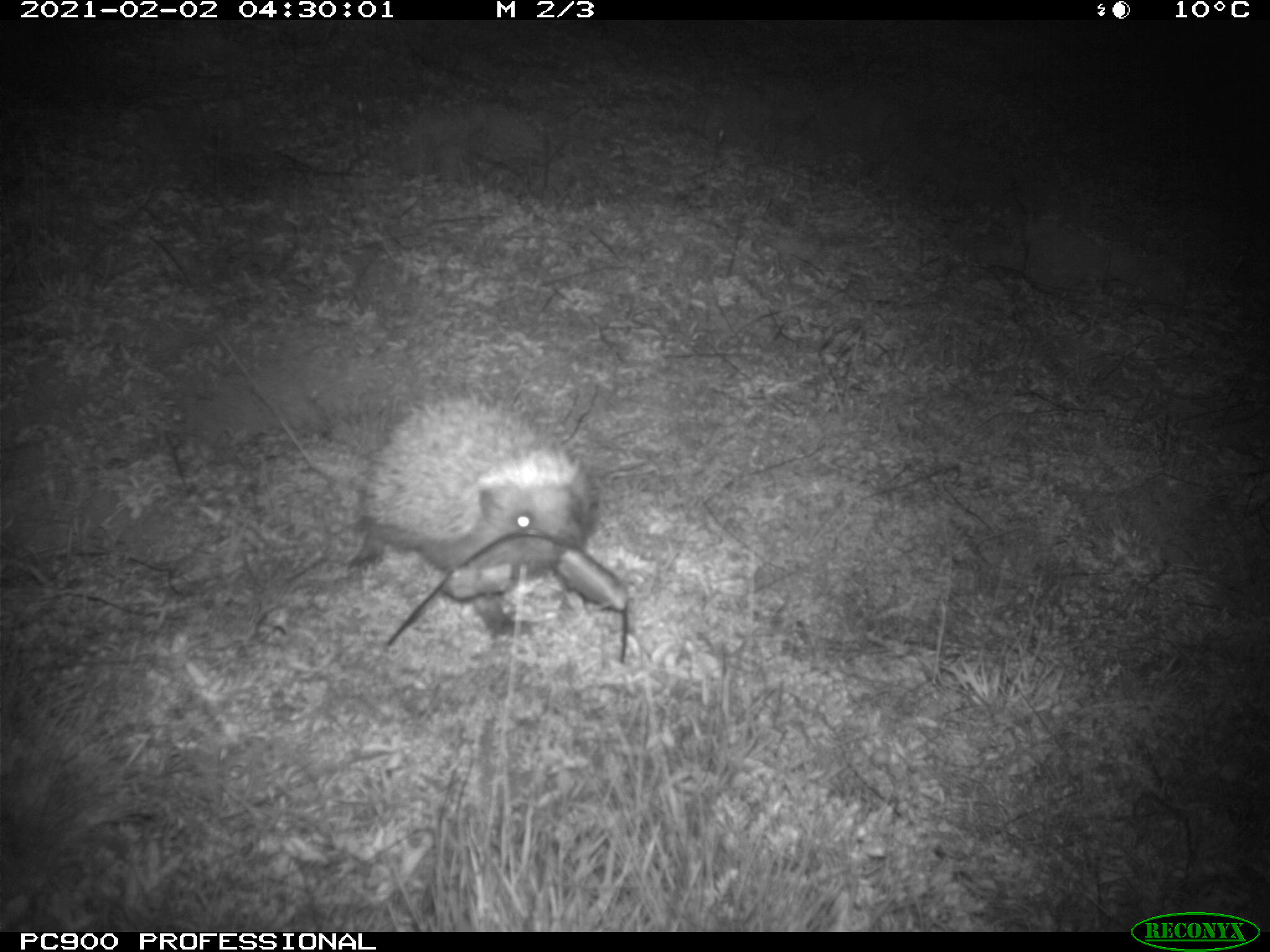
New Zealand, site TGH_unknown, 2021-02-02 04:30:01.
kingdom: Animalia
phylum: Chordata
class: Mammalia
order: Eulipotyphla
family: Erinaceidae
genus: Erinaceus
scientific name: Erinaceus europaeus europaeus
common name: european hedgehog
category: hedgehog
Hedgehog (european hedgehog) (Erinaceus europaeus europaeus).